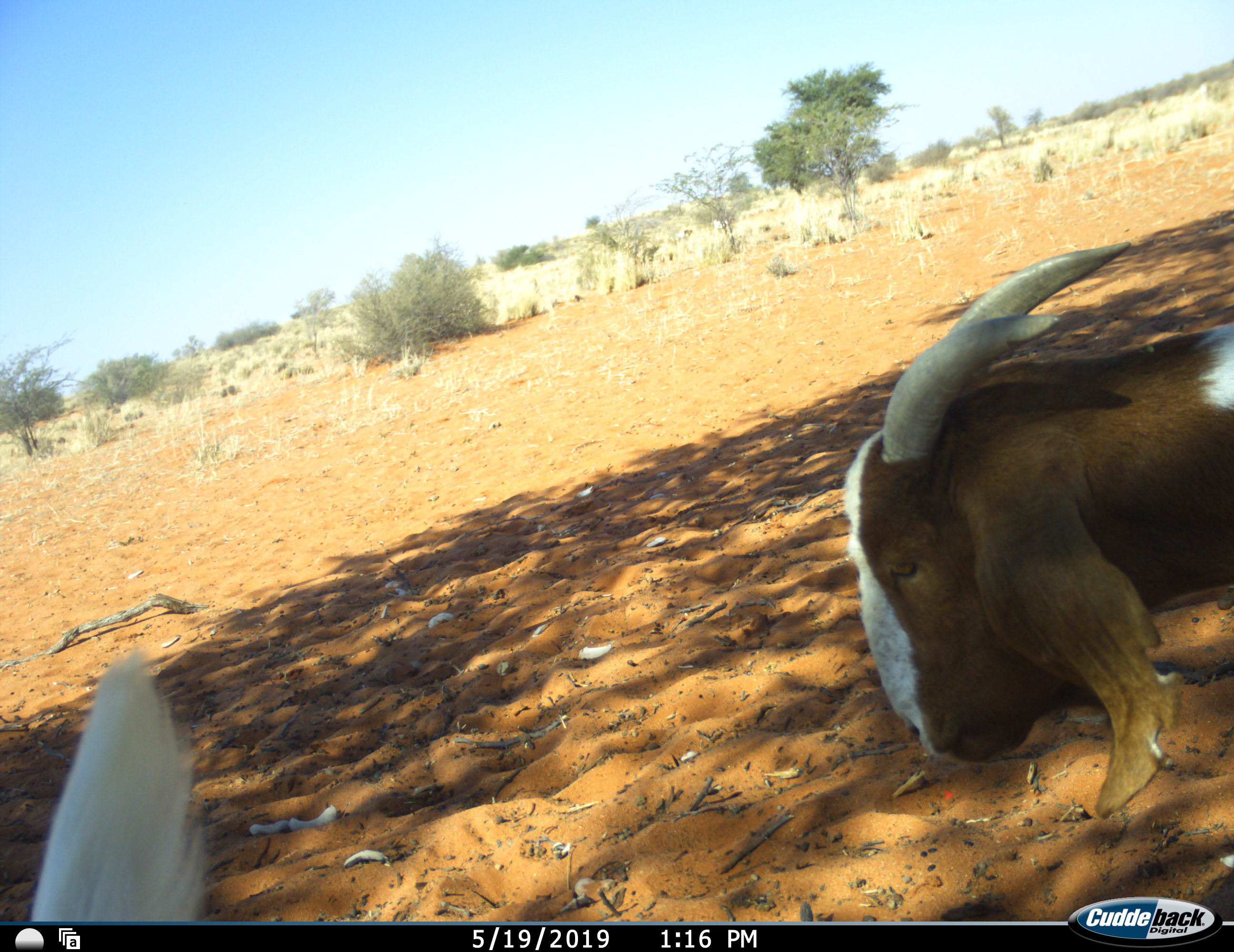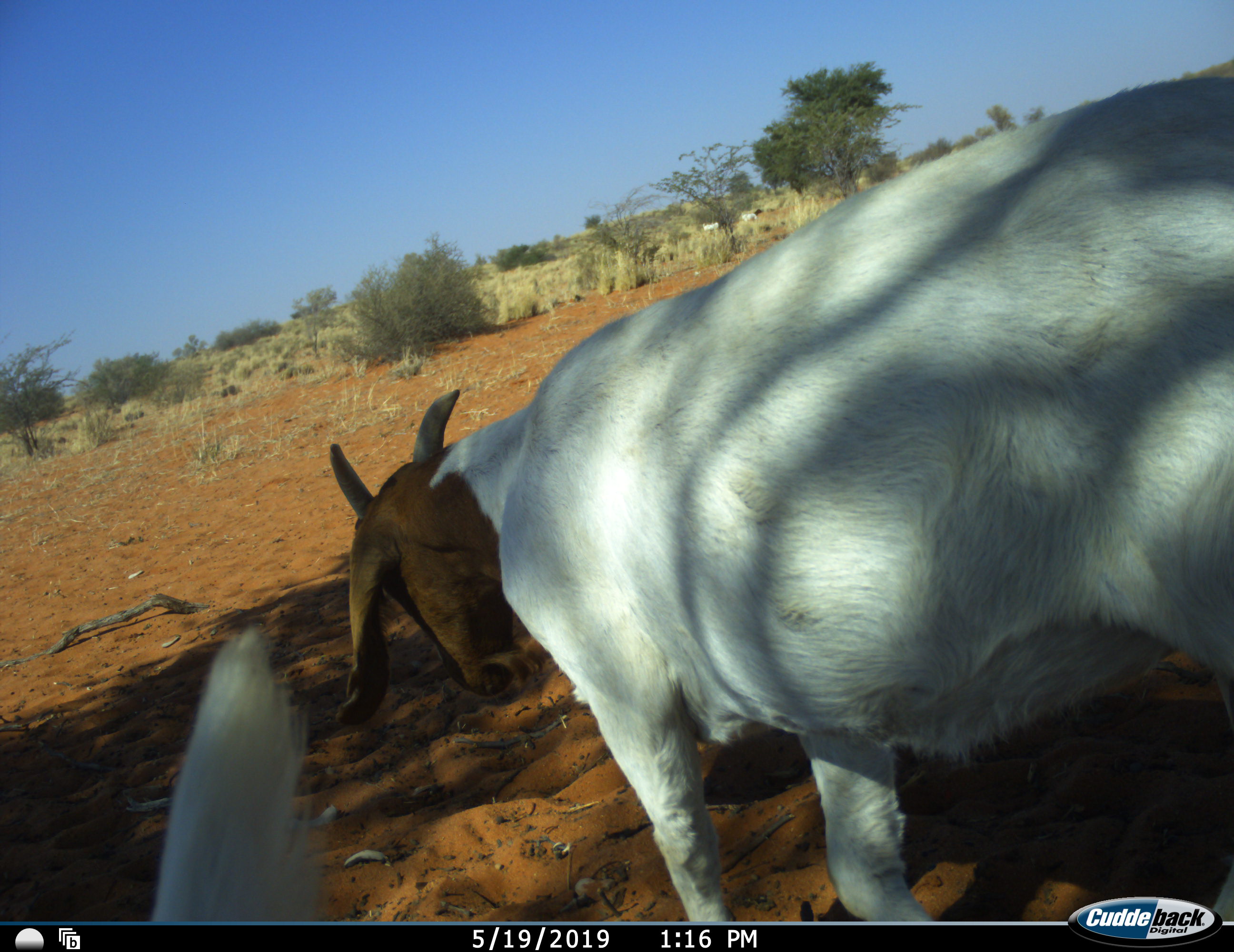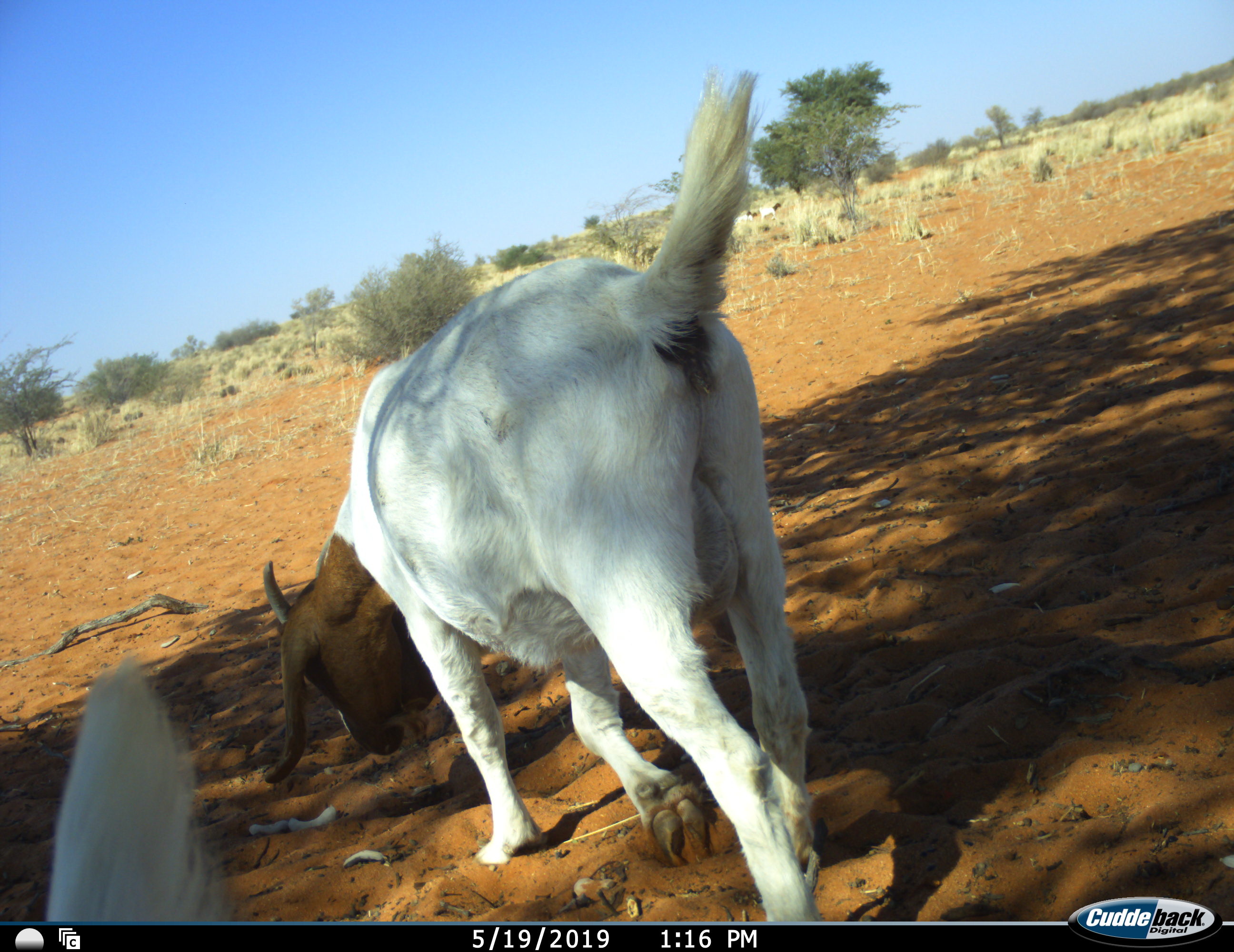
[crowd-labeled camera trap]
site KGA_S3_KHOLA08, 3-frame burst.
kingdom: Animalia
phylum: Chordata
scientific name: Vertebrata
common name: domestic animal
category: domesticanimal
Domesticanimal (domestic animal) (Vertebrata), count 2. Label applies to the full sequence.